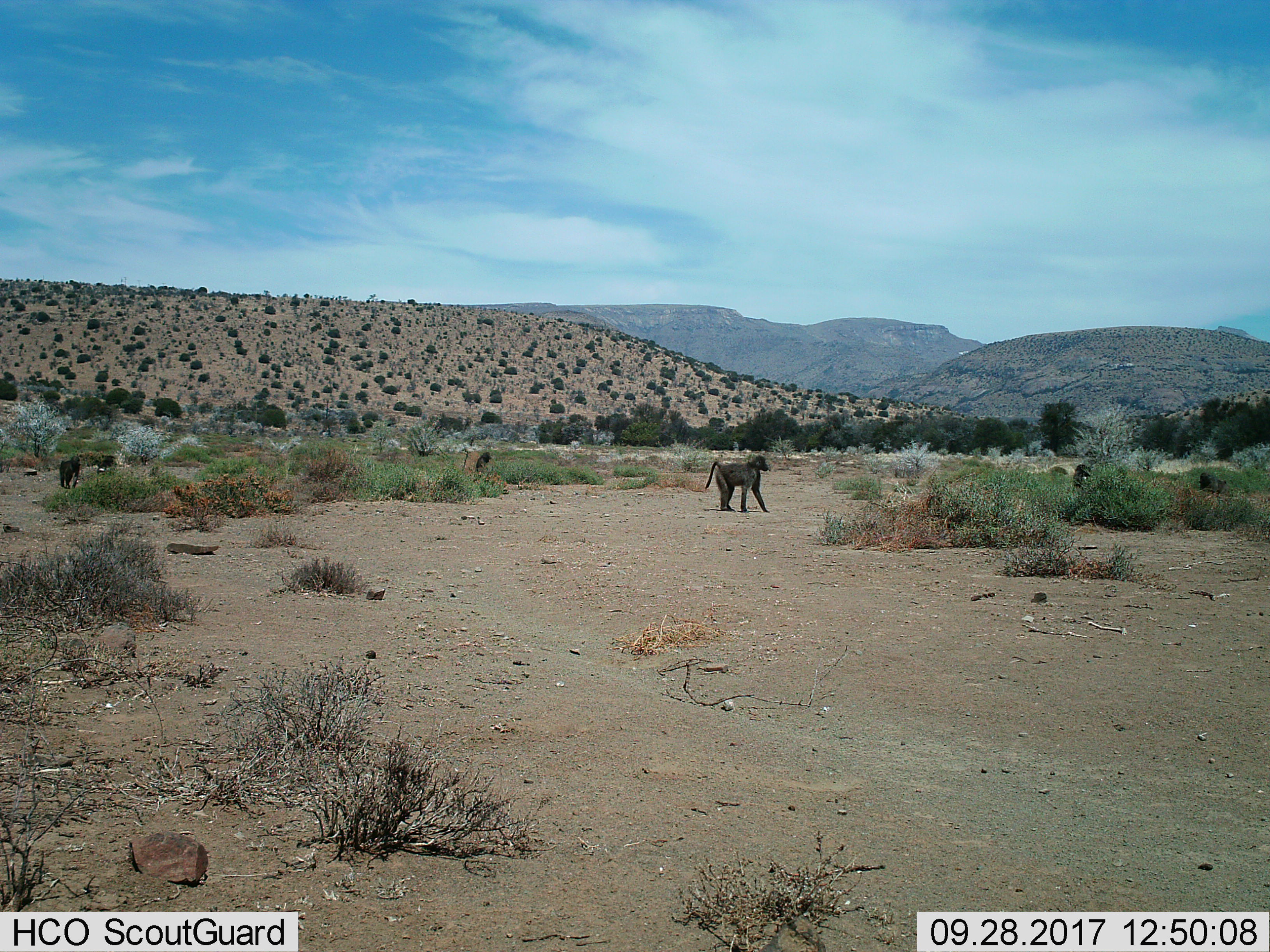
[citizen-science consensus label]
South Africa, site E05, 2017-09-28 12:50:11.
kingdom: Animalia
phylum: Chordata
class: Mammalia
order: Primates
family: Cercopithecidae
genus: Papio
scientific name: Papio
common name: baboon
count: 4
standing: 70%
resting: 20%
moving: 60%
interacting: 0%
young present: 20%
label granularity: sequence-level